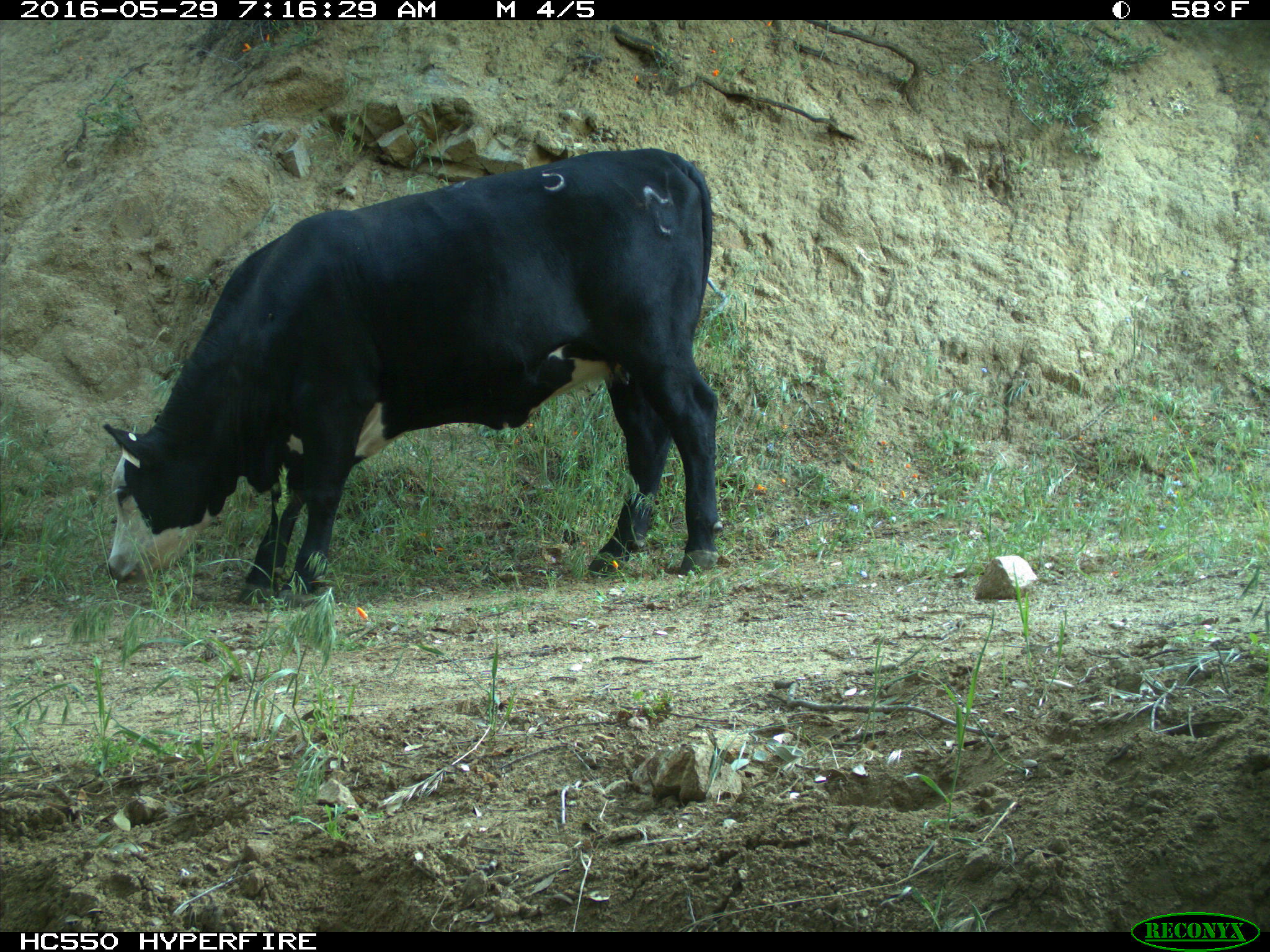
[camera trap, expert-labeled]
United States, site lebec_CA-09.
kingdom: Animalia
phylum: Chordata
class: Mammalia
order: Artiodactyla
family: Bovidae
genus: Bos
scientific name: Bos taurus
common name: domestic cow